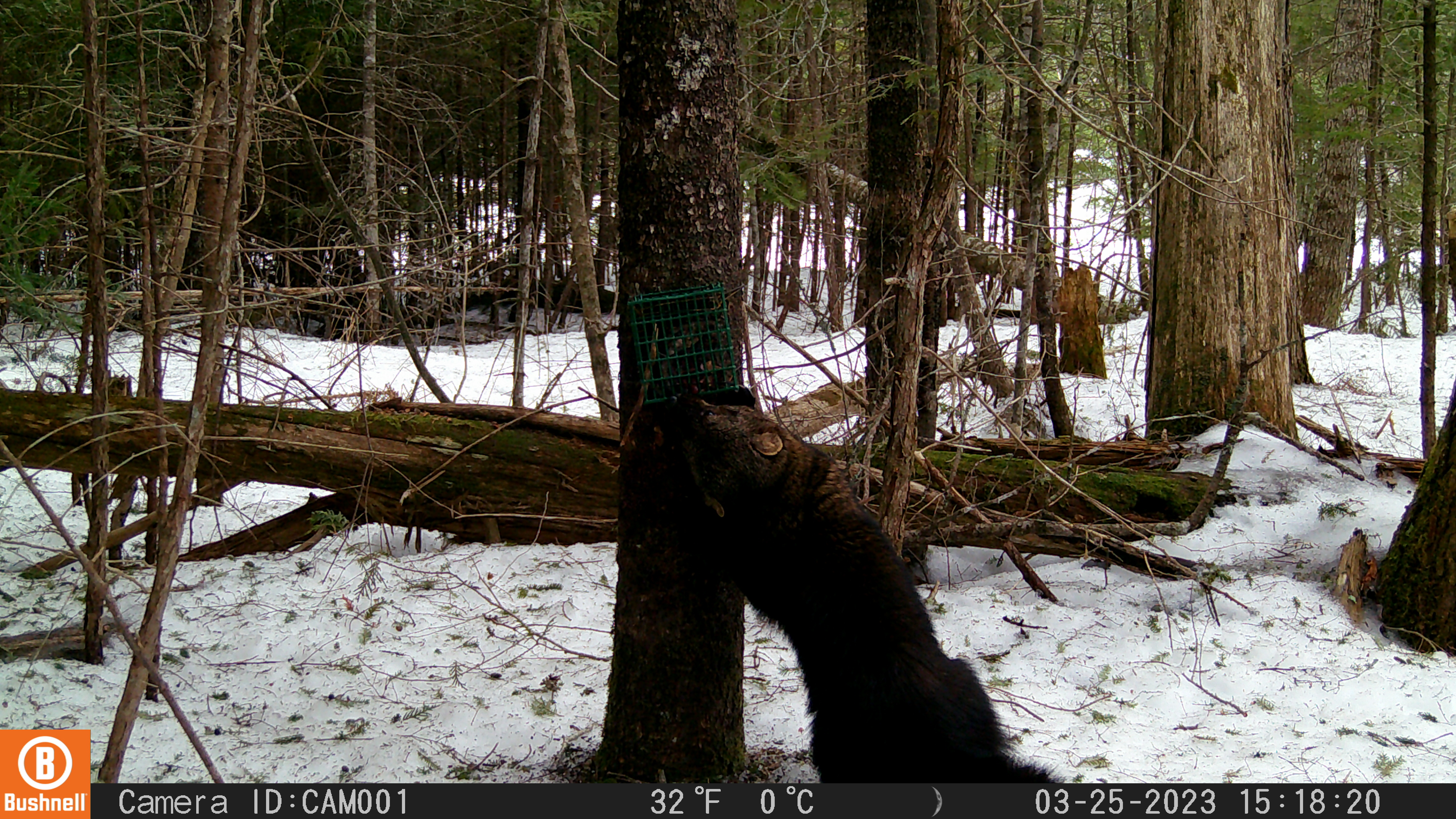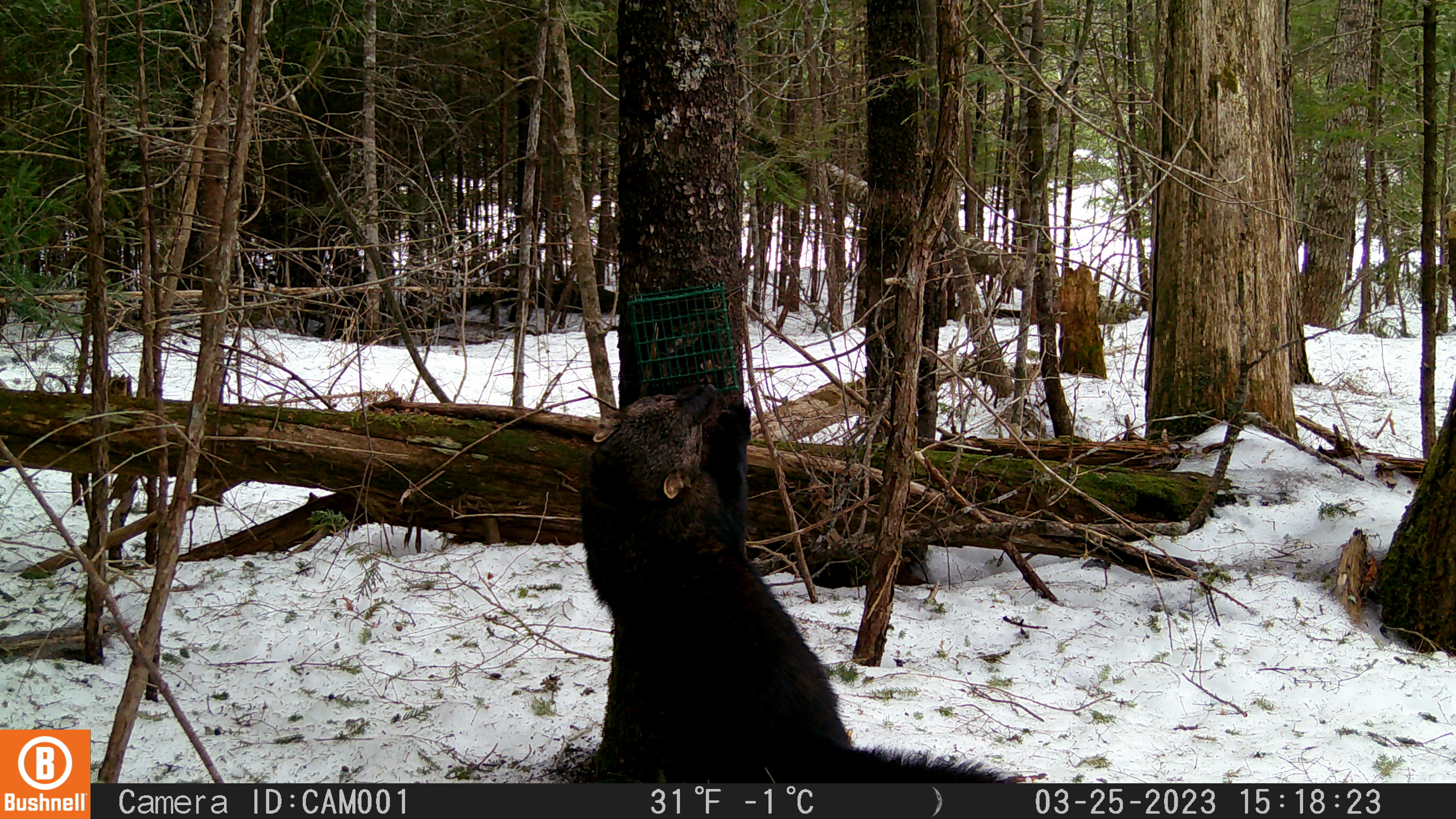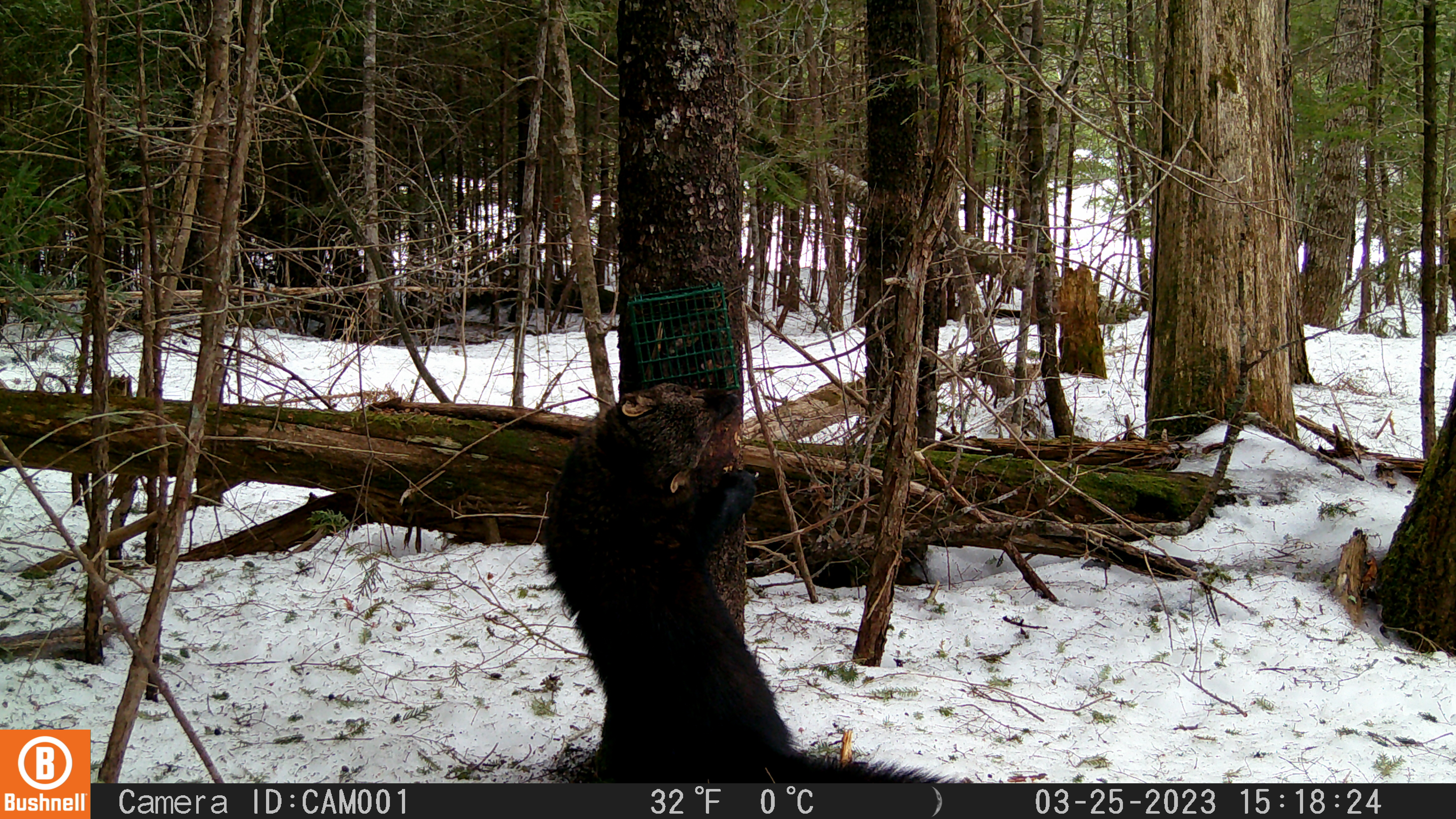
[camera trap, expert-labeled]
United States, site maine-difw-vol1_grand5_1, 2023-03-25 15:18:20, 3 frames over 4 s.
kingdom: Animalia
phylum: Chordata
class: Mammalia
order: Carnivora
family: Mustelidae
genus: Pekania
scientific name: Pekania pennanti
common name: fisher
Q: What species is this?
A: Fisher (Pekania pennanti).